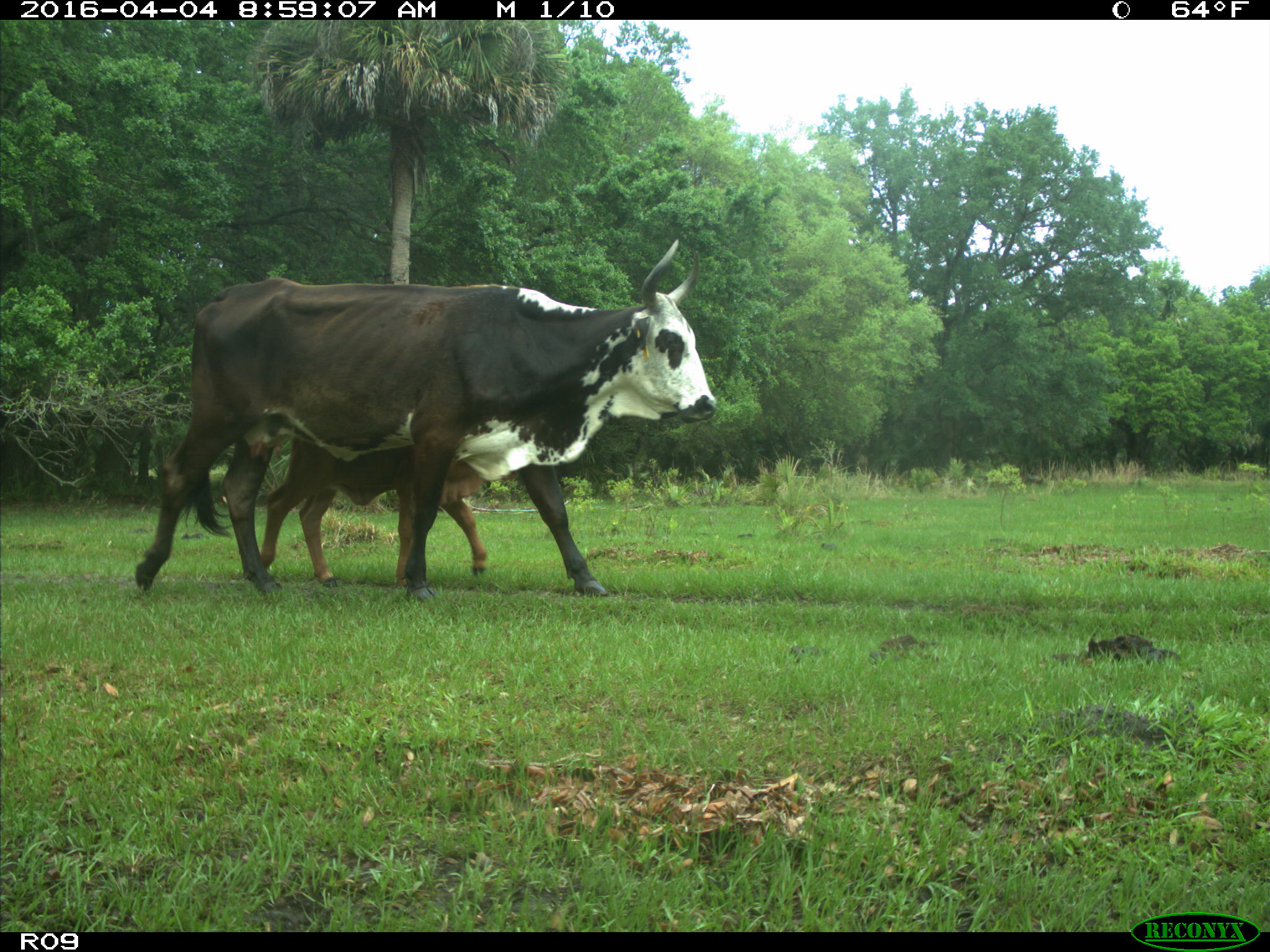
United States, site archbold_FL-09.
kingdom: Animalia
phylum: Chordata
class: Mammalia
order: Artiodactyla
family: Bovidae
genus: Bos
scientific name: Bos taurus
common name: domestic cow